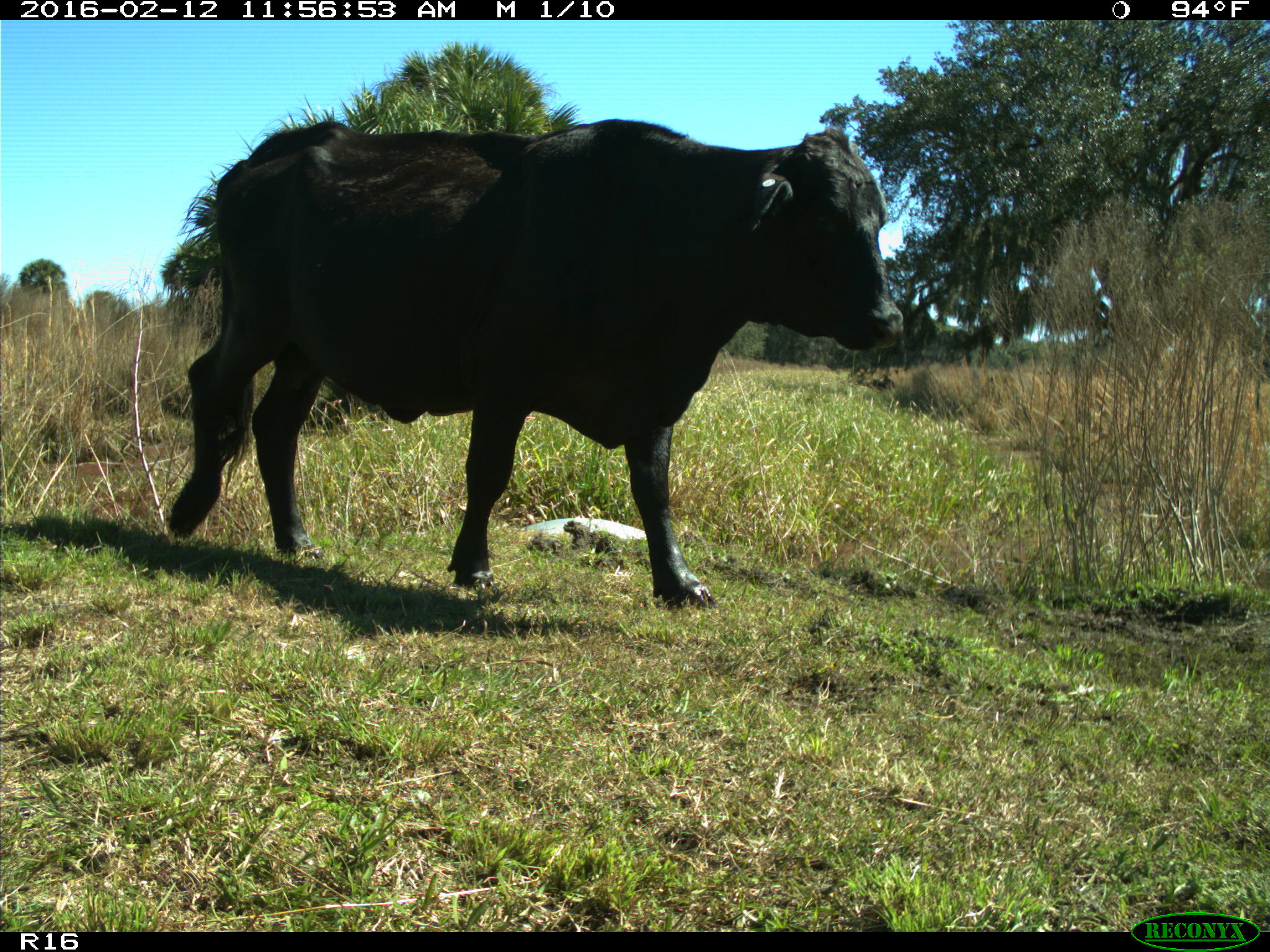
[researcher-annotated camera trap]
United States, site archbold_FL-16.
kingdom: Animalia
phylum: Chordata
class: Mammalia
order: Artiodactyla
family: Bovidae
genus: Bos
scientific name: Bos taurus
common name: domestic cow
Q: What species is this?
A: Bos taurus (domestic cow).